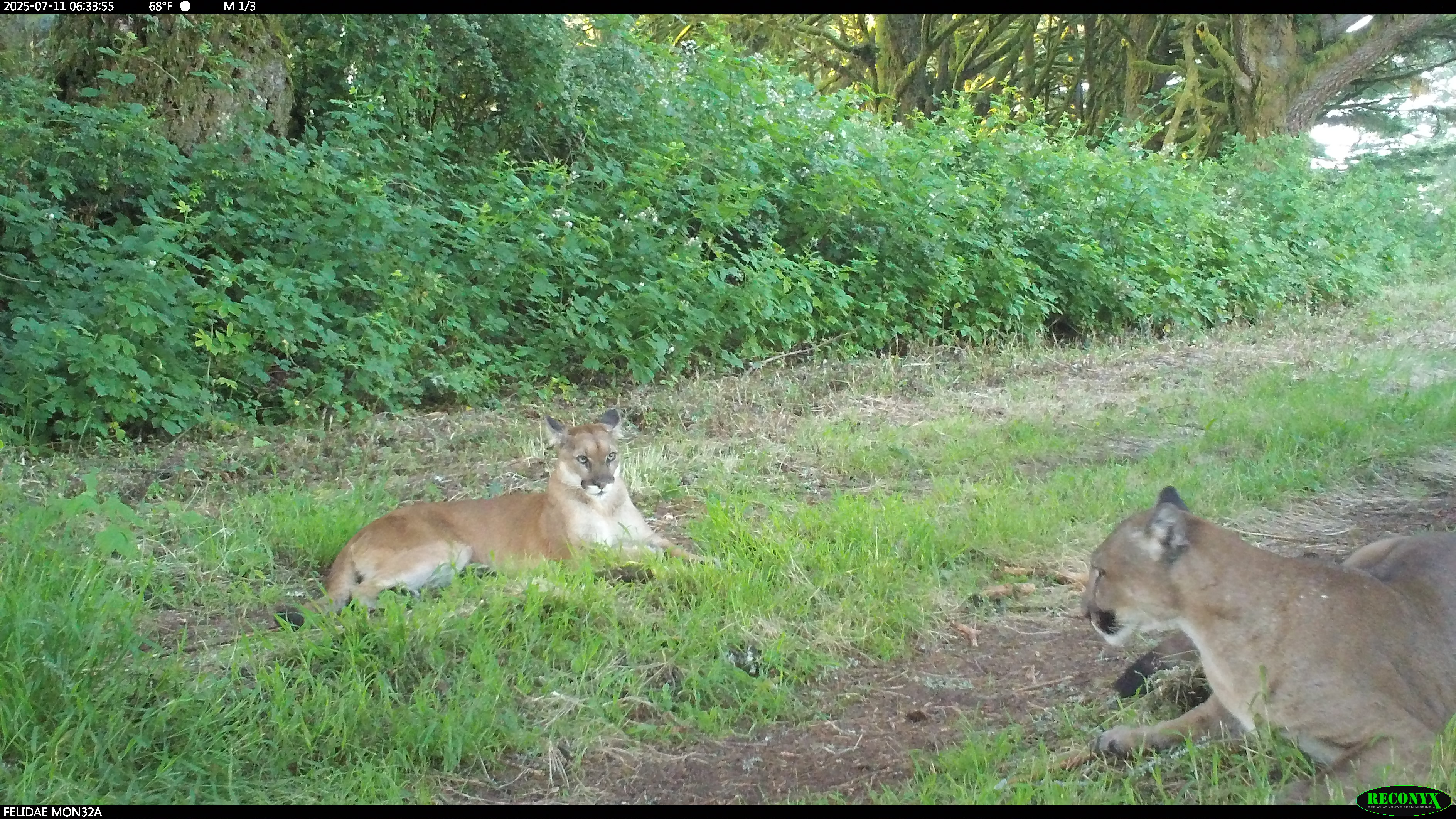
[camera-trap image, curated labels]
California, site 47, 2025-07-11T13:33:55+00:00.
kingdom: Animalia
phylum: Chordata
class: Mammalia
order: Carnivora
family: Felidae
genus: Puma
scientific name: Puma concolor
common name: puma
Puma (Puma concolor).